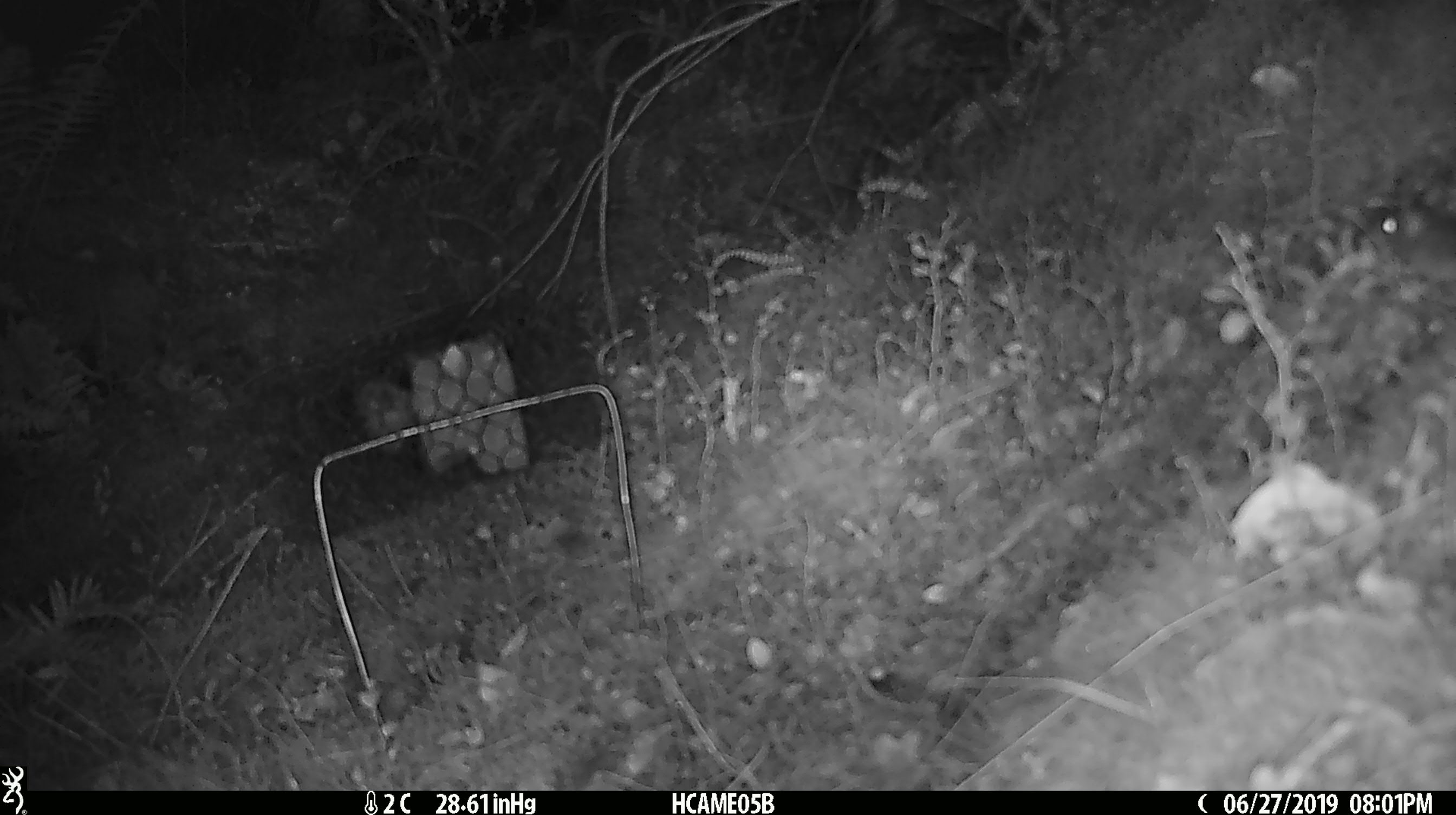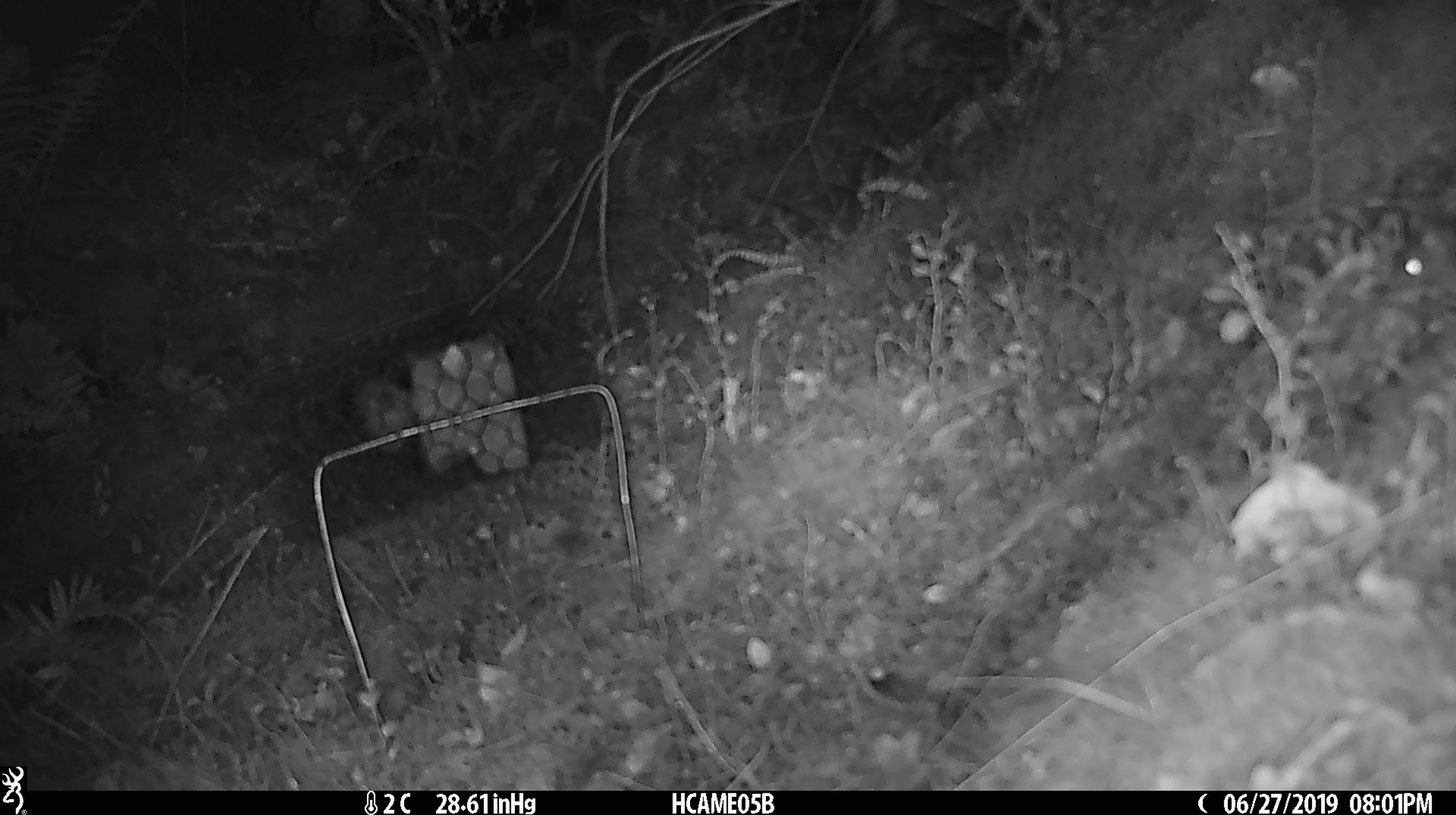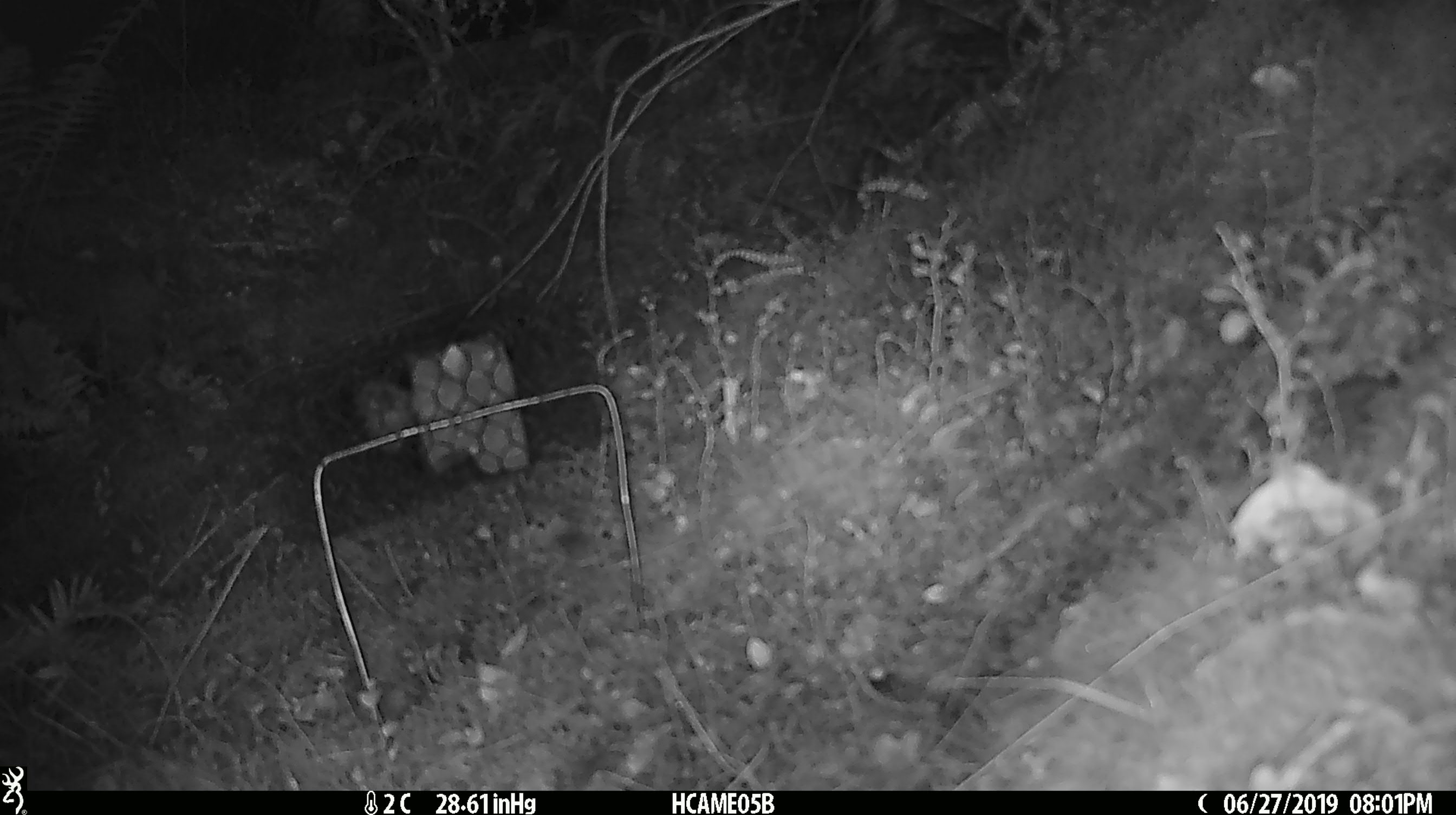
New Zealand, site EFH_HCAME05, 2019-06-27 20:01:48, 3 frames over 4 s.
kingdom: Animalia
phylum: Chordata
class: Mammalia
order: Rodentia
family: Muridae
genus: Mus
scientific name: Mus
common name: mouse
Mouse (Mus).